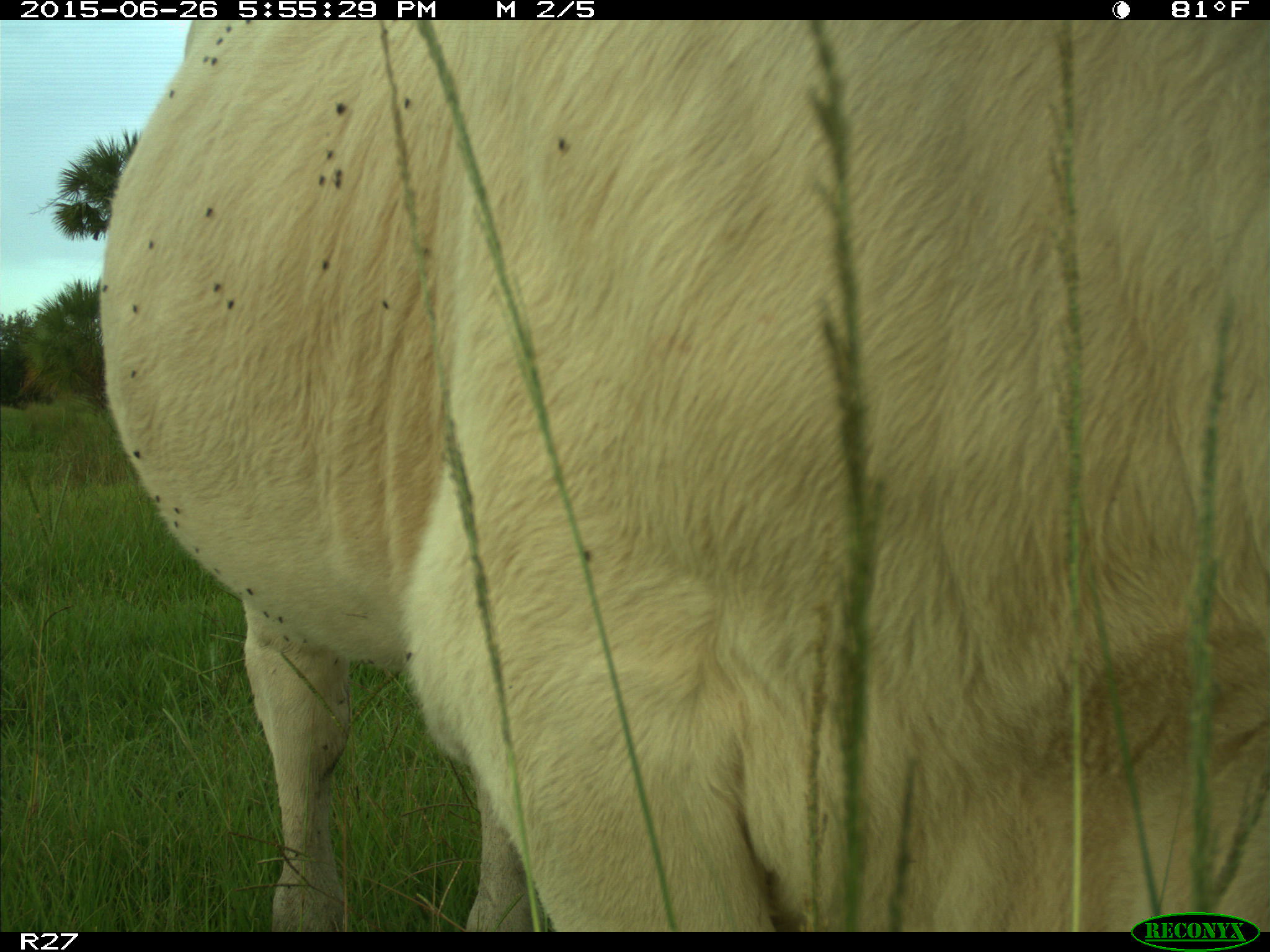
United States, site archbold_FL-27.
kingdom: Animalia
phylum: Chordata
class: Mammalia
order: Artiodactyla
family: Bovidae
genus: Bos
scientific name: Bos taurus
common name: domestic cow